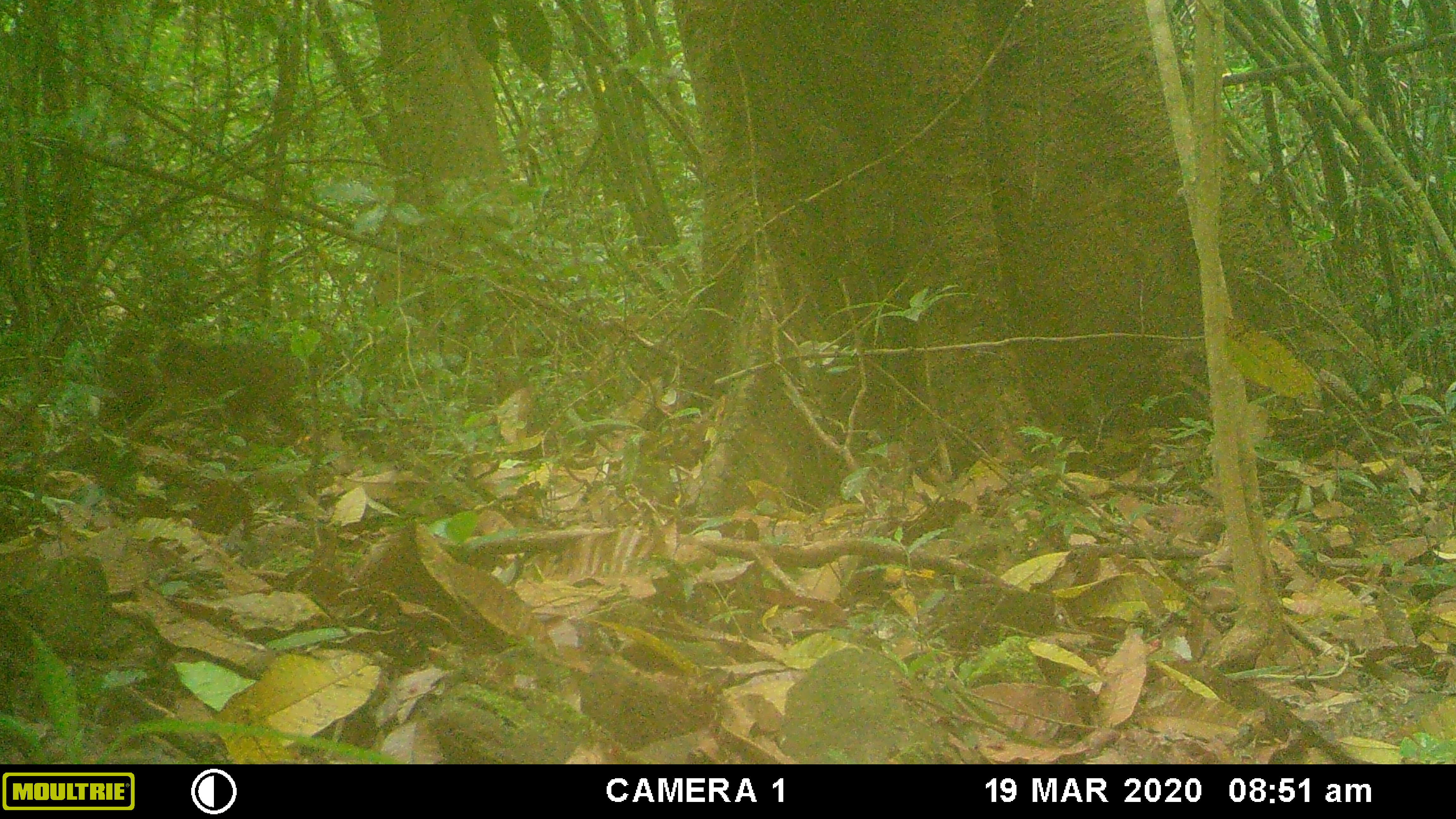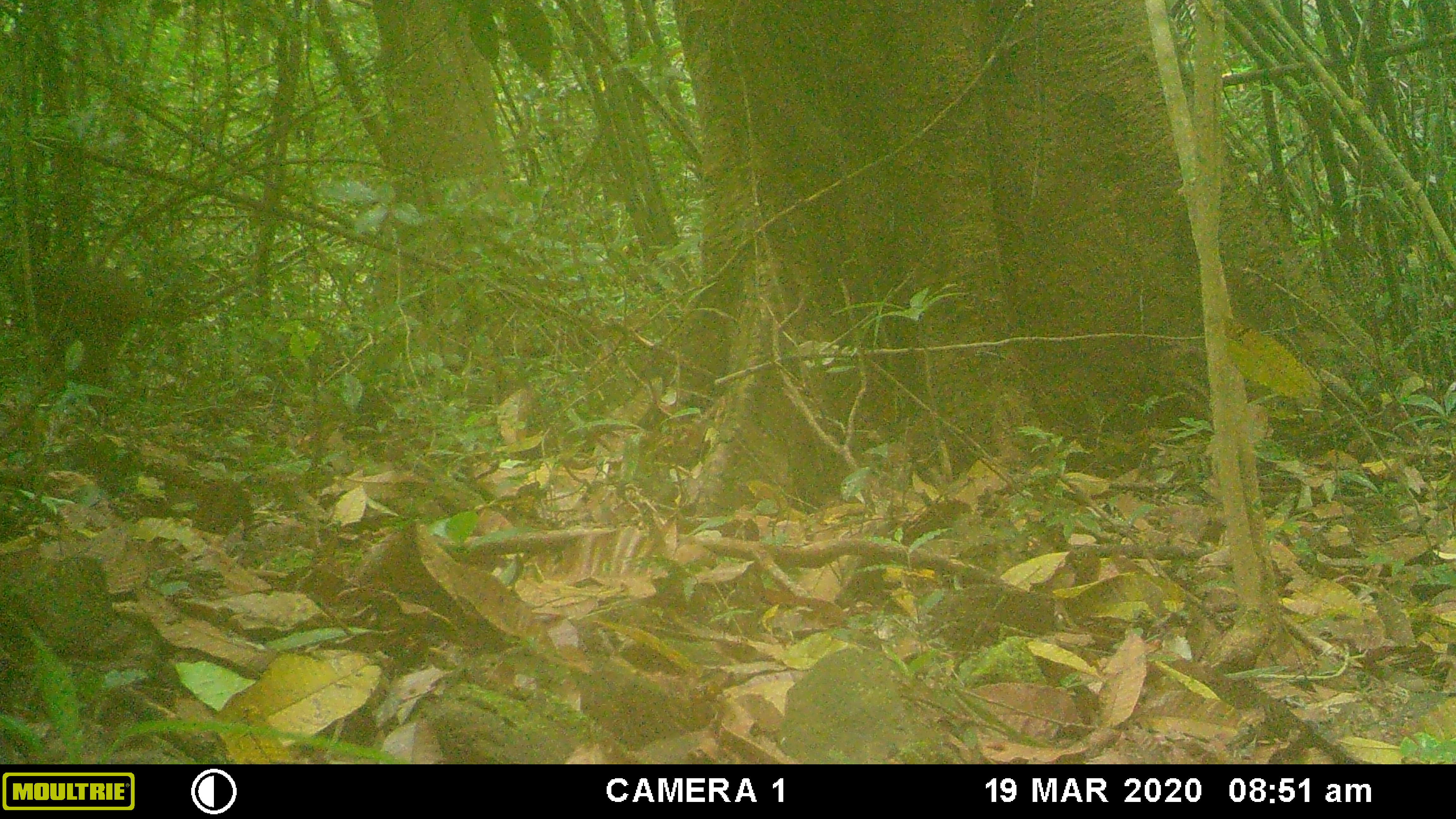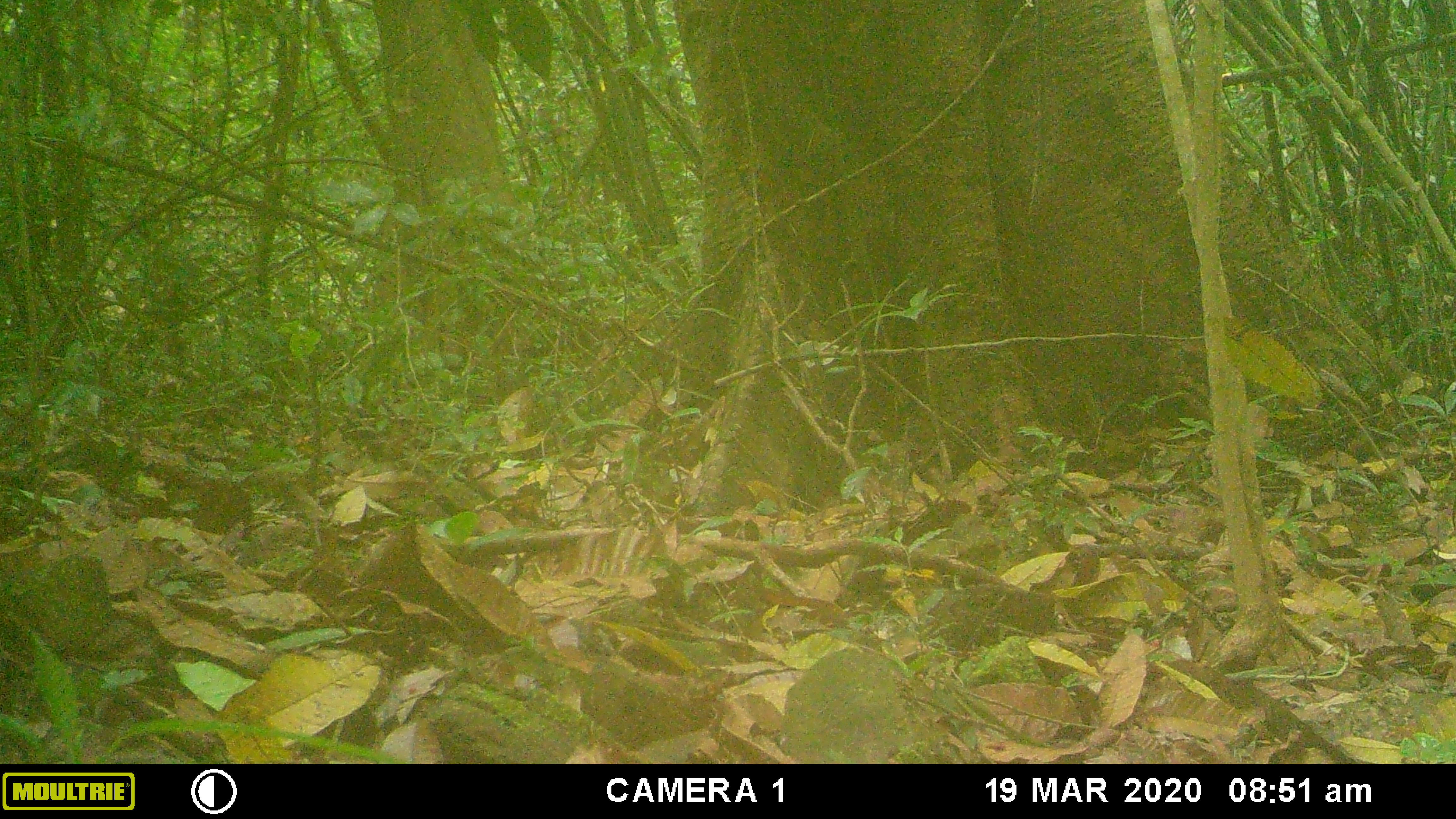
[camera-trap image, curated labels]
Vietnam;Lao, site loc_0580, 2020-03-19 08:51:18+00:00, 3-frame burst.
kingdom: Animalia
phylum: Chordata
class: Mammalia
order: Primates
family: Cercopithecidae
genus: Macaca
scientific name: Macaca arctoides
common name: stump-tailed macaque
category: stump tailed macaque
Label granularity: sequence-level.